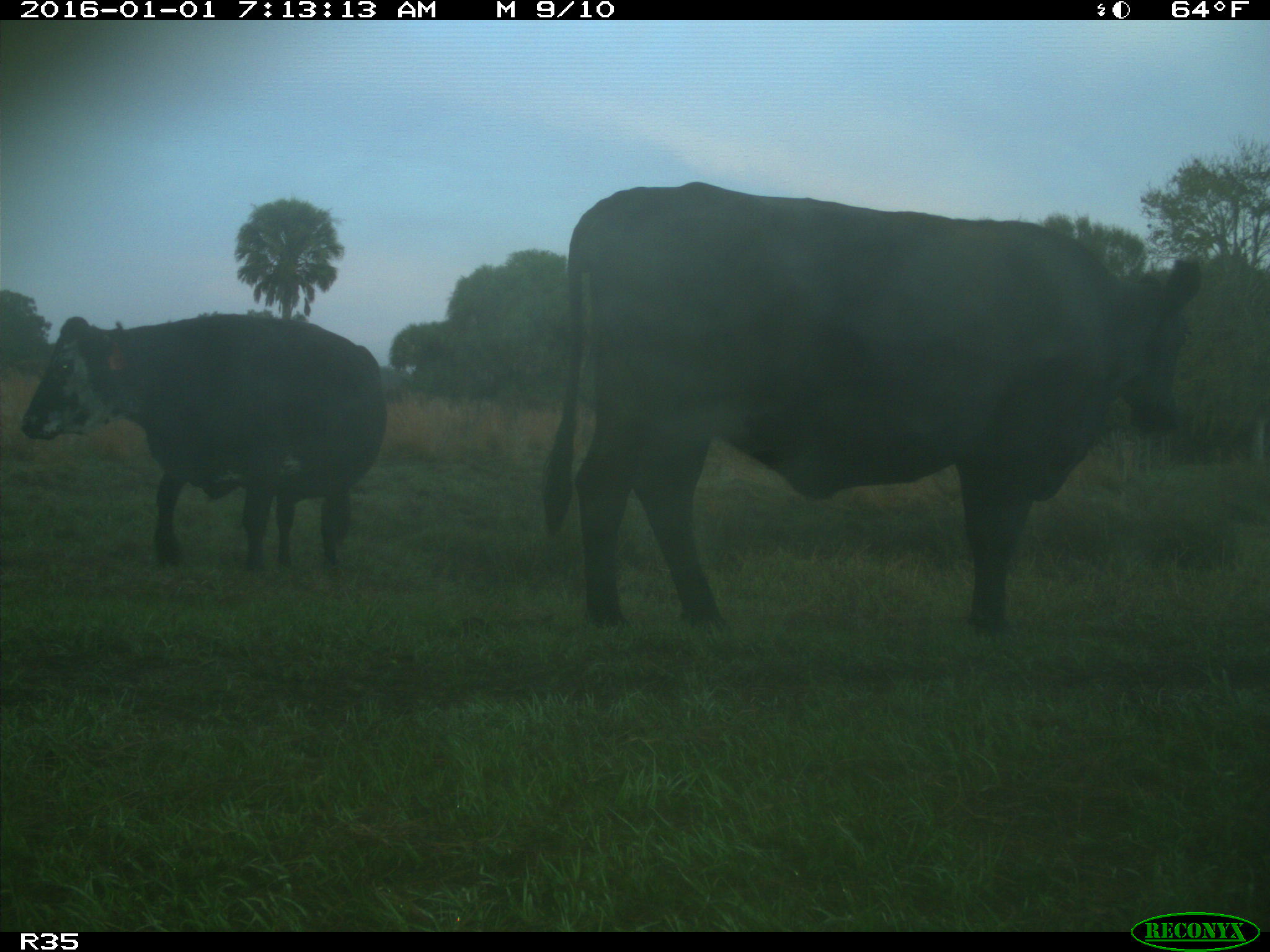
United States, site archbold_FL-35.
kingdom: Animalia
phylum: Chordata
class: Mammalia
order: Artiodactyla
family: Bovidae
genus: Bos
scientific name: Bos taurus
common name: domestic cow